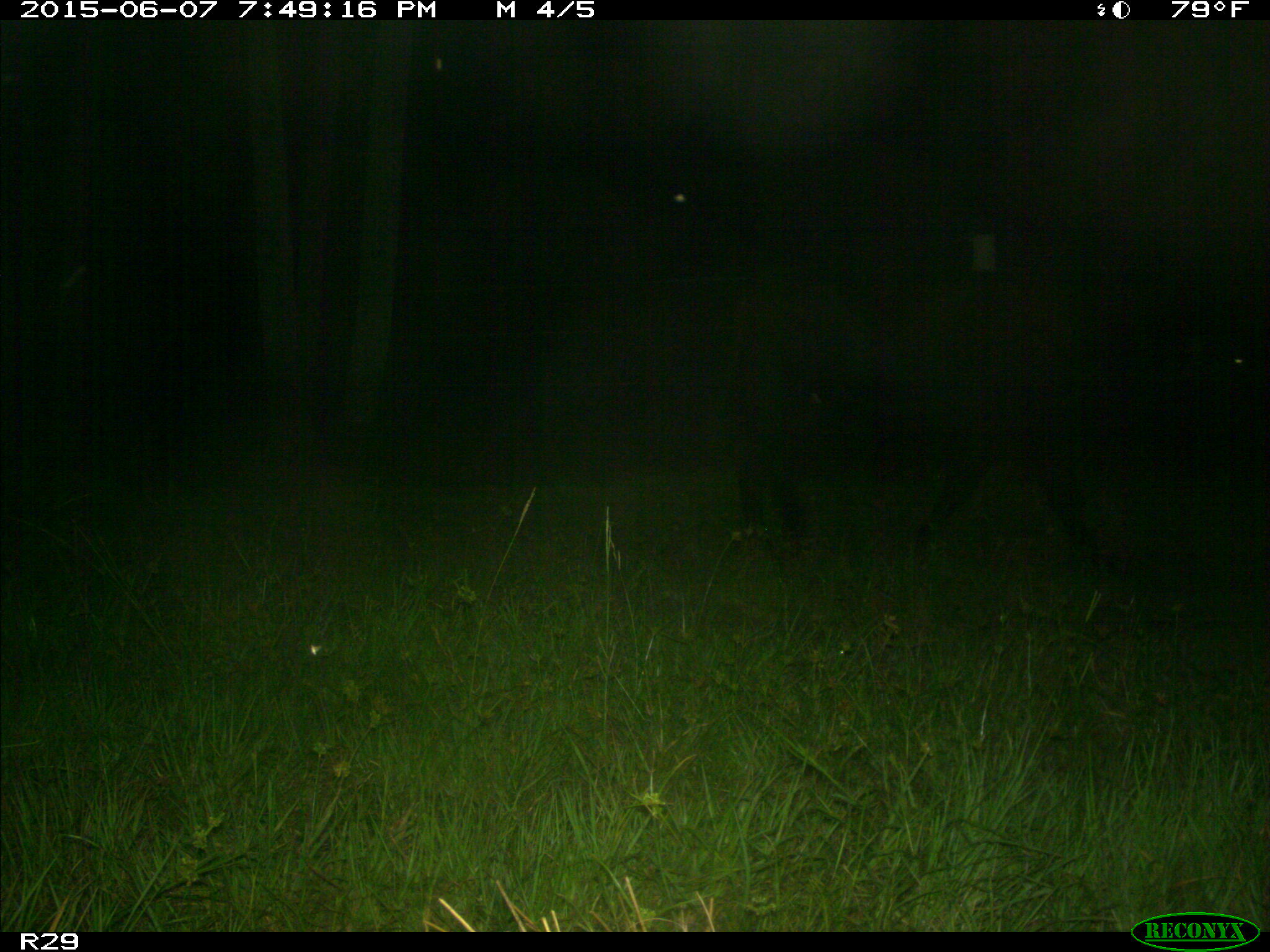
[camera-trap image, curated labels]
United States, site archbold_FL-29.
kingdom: Animalia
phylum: Chordata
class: Mammalia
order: Artiodactyla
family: Bovidae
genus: Bos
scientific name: Bos taurus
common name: domestic cow